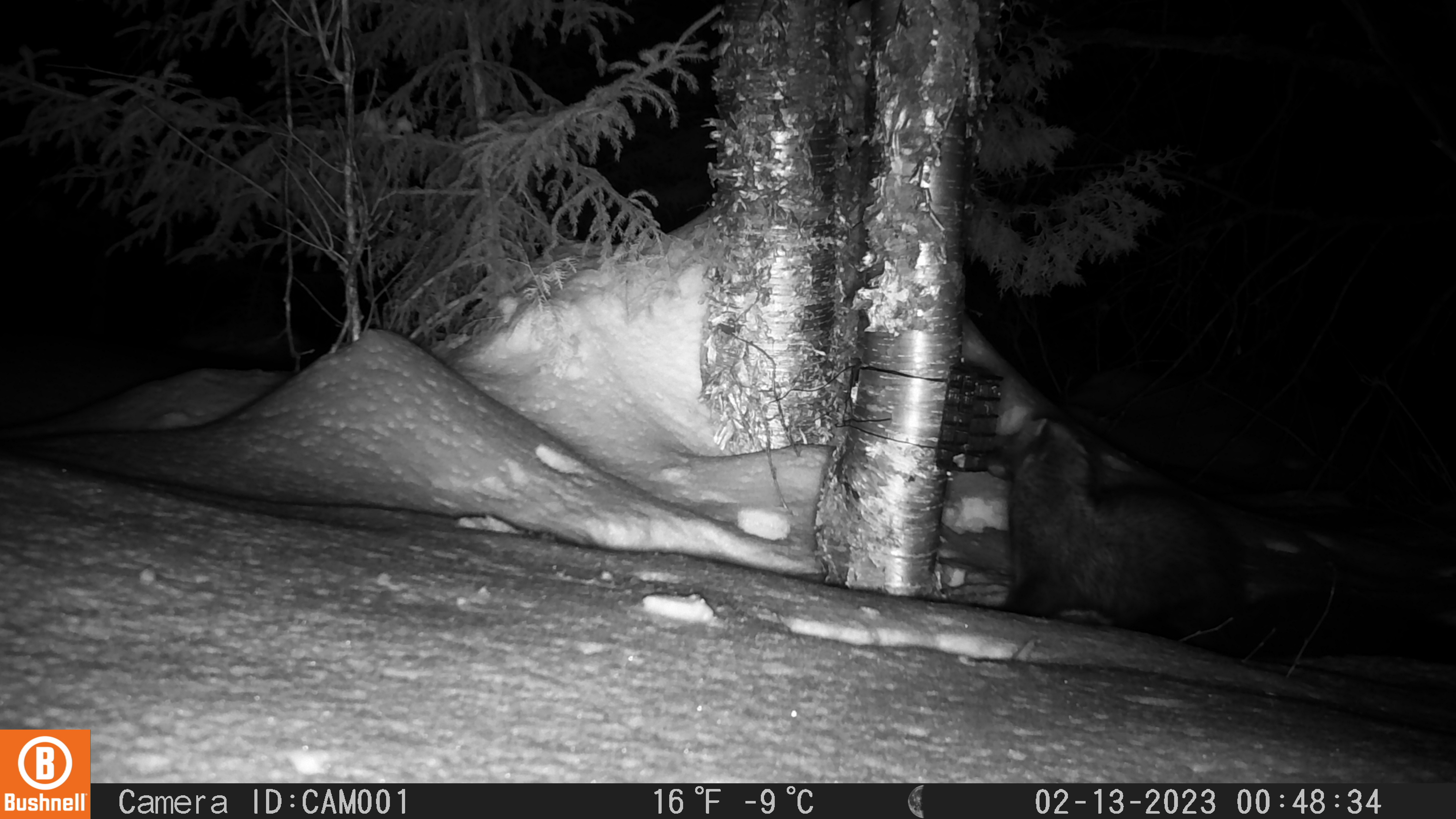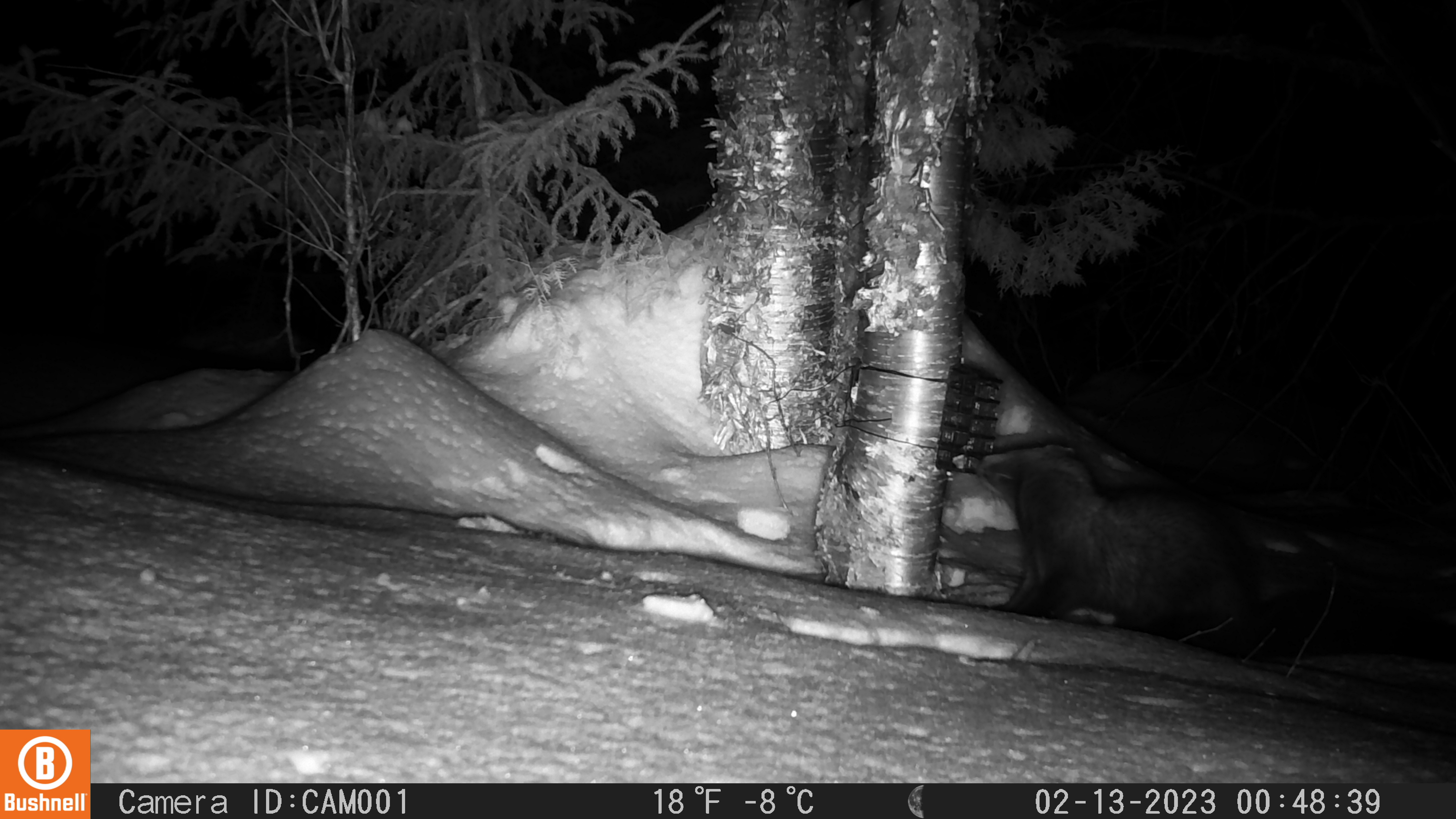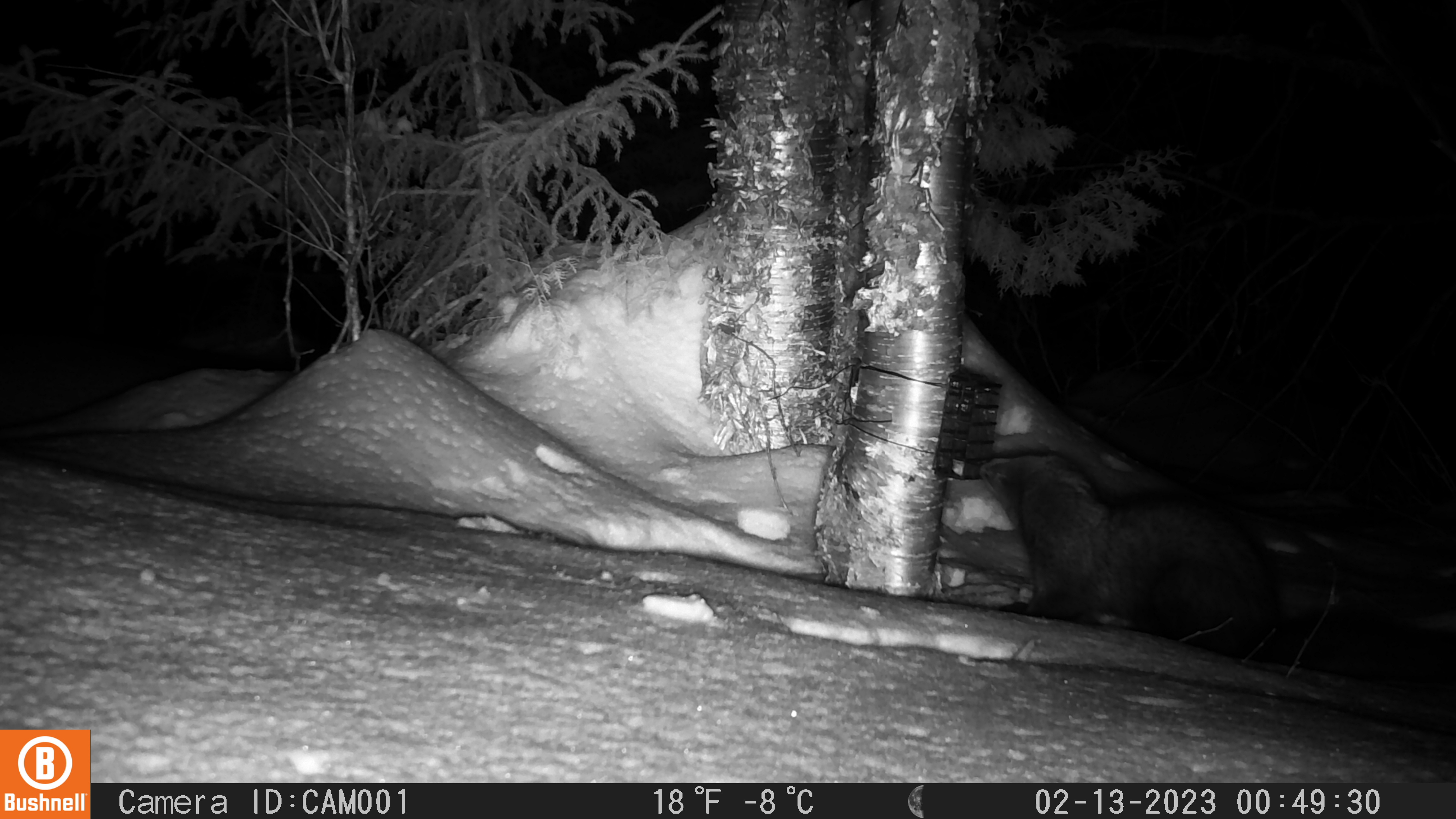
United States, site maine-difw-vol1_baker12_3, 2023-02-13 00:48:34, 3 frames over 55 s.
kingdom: Animalia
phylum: Chordata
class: Mammalia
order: Carnivora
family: Mustelidae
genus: Pekania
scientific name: Pekania pennanti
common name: fisher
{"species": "fisher (Pekania pennanti)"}